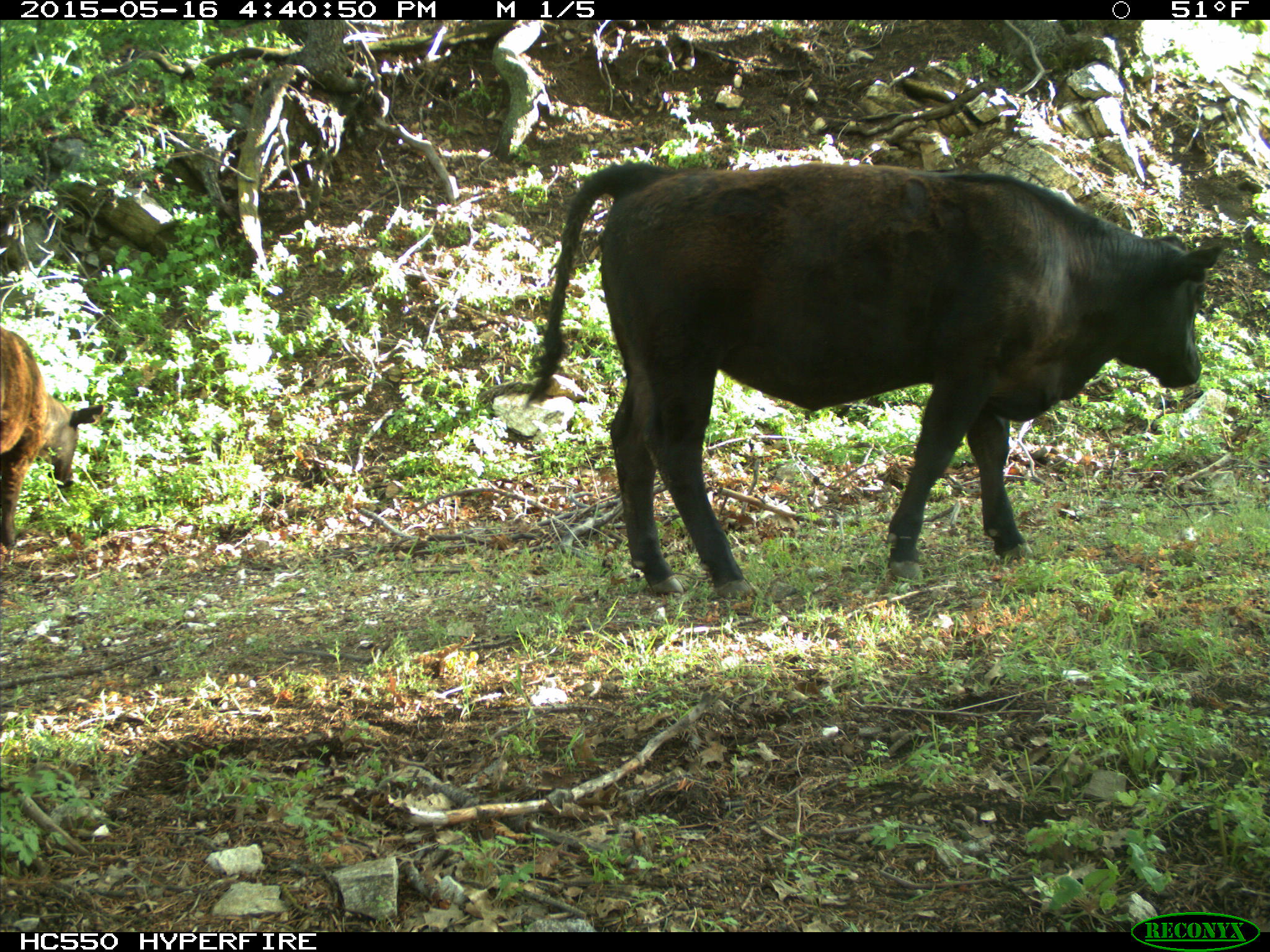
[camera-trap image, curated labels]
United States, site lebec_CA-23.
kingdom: Animalia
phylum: Chordata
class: Mammalia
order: Artiodactyla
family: Bovidae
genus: Bos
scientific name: Bos taurus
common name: domestic cow